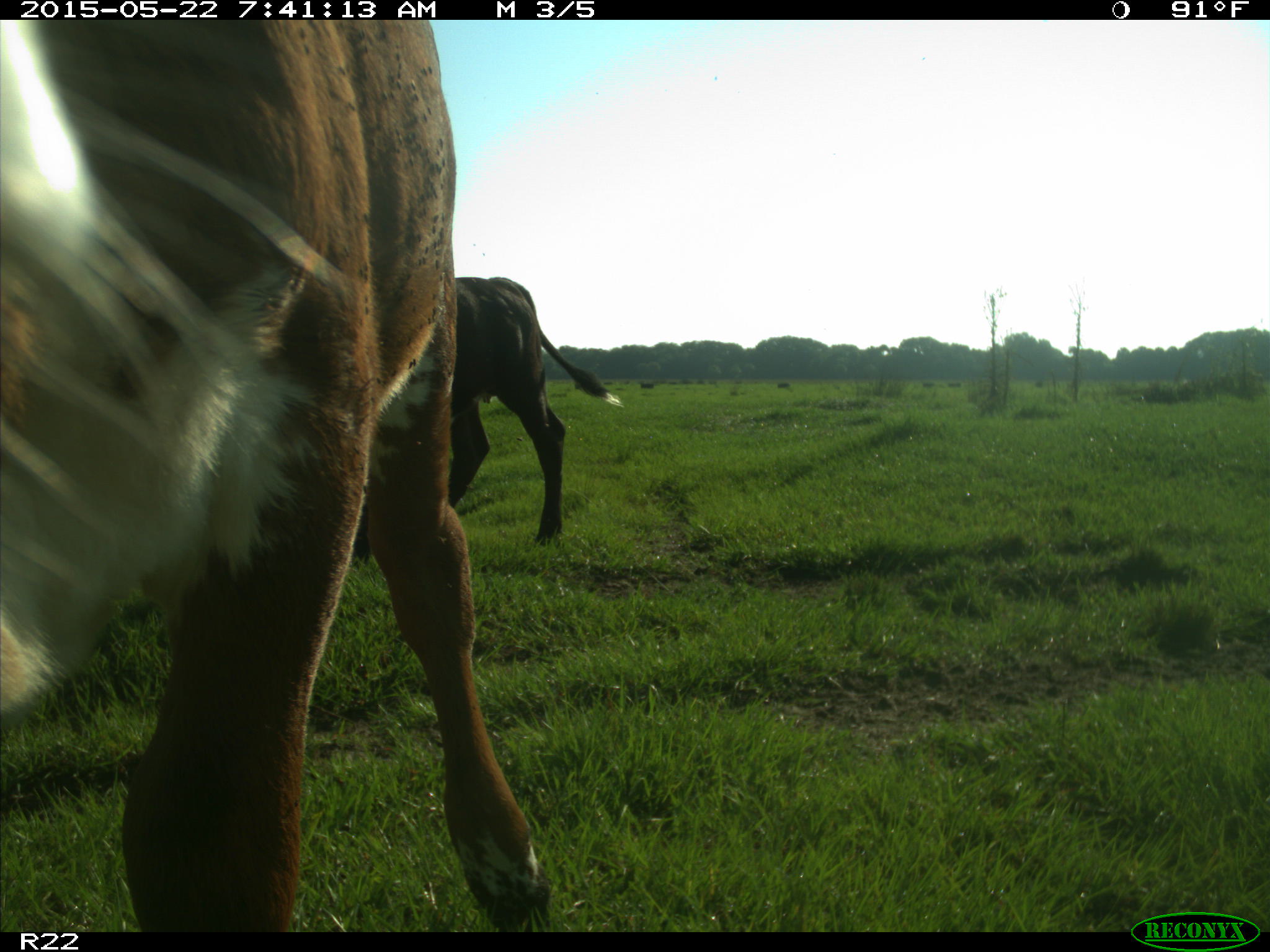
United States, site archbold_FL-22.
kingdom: Animalia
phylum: Chordata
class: Mammalia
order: Artiodactyla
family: Bovidae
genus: Bos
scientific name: Bos taurus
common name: domestic cow